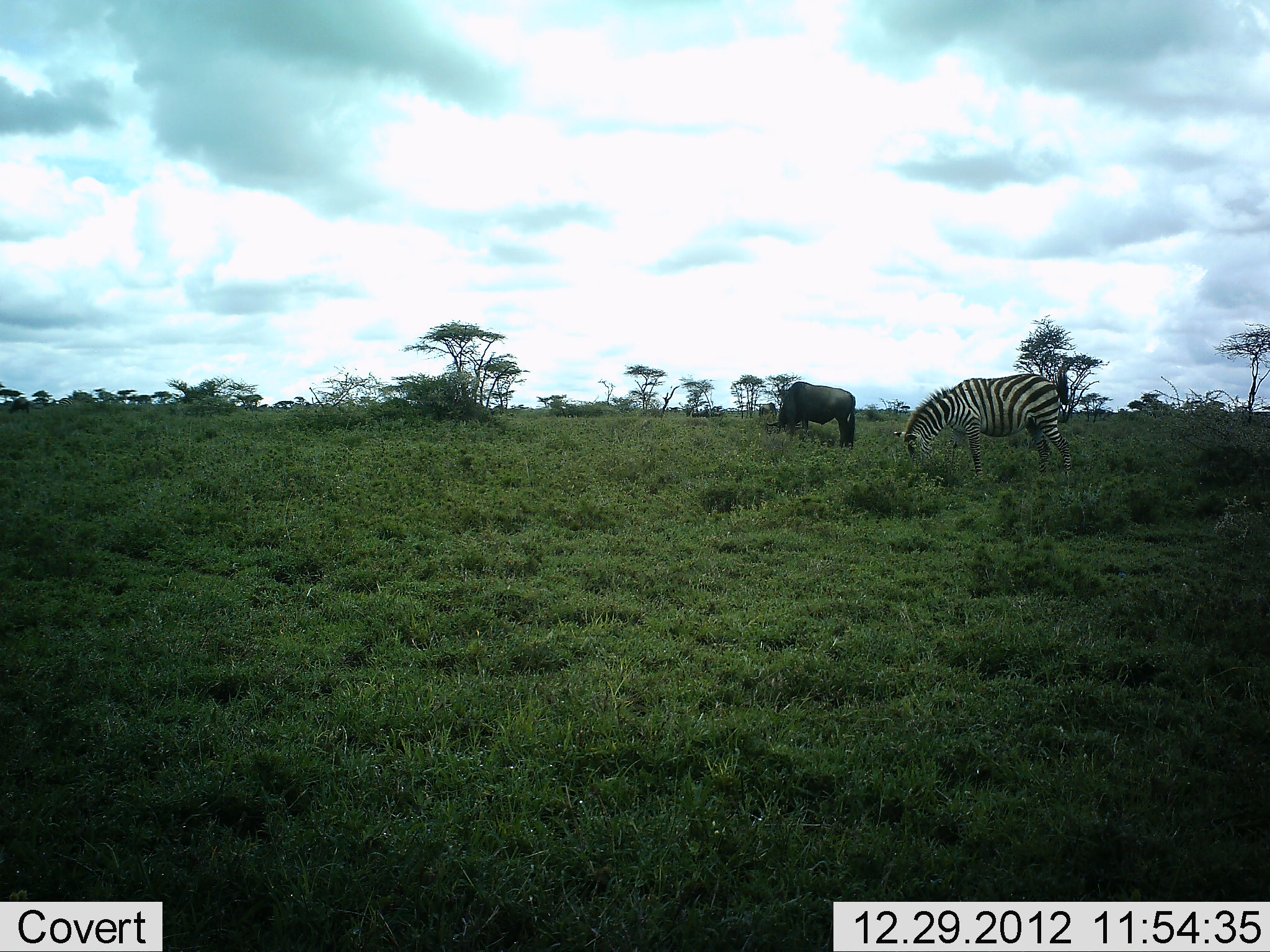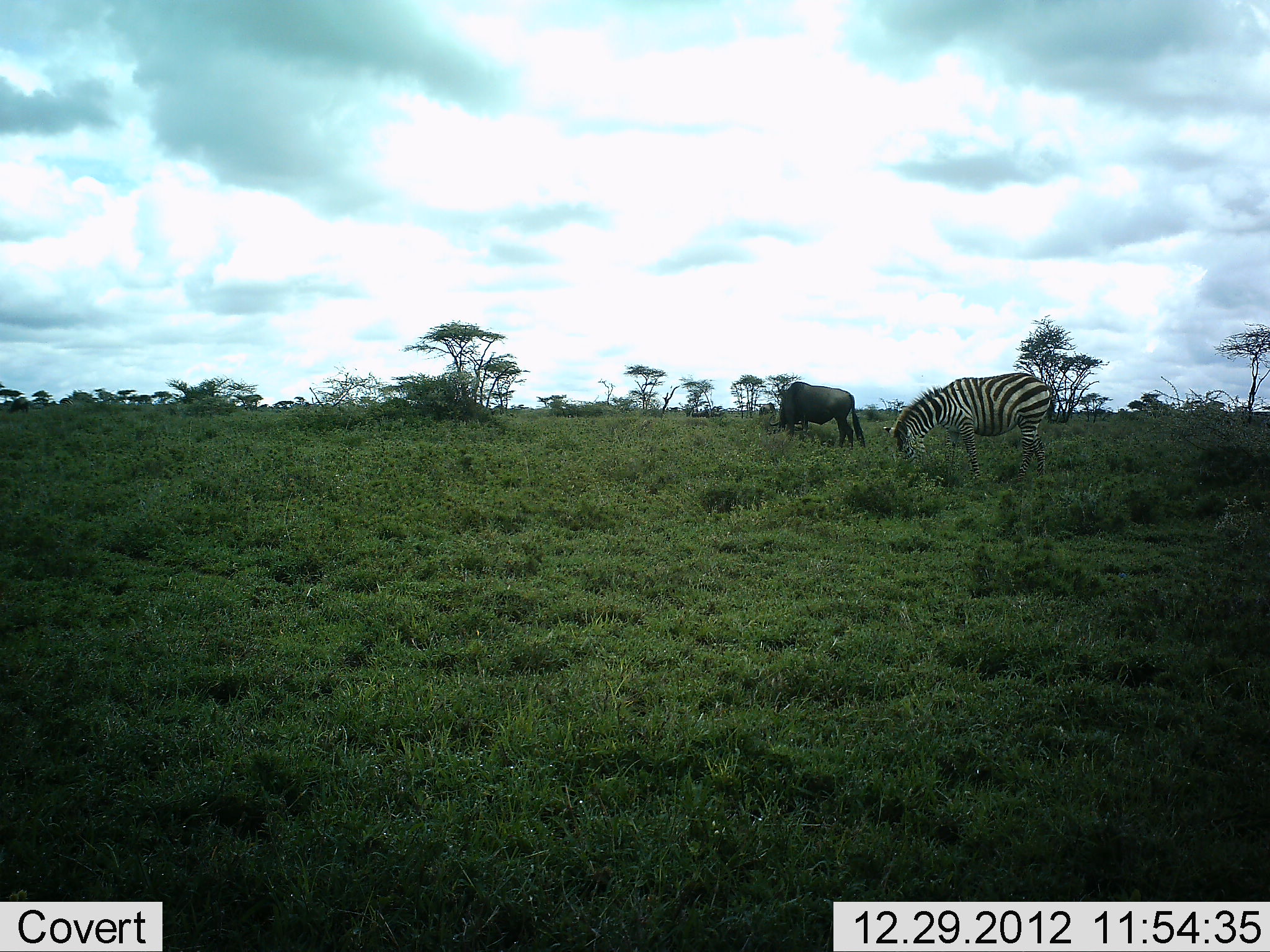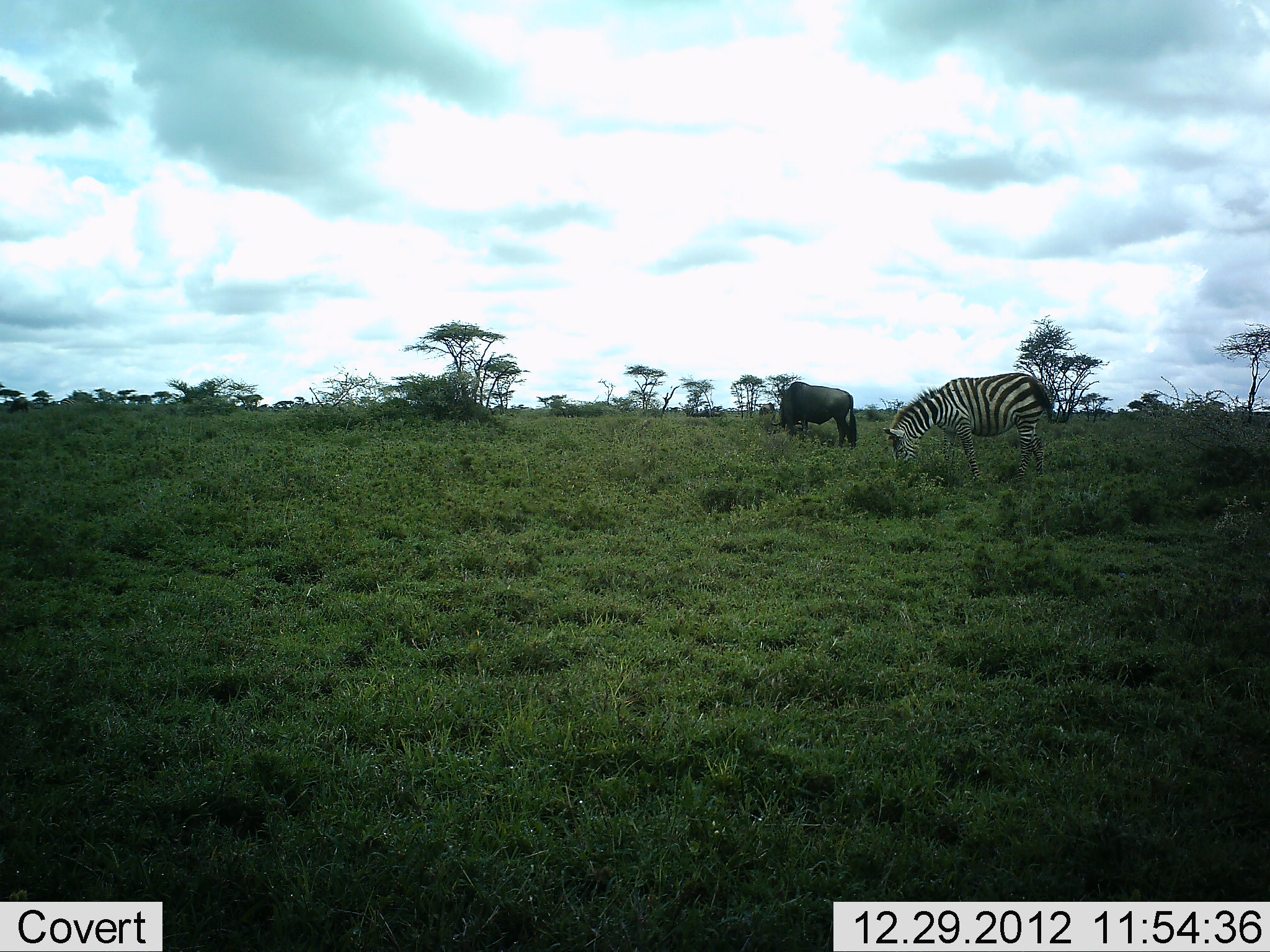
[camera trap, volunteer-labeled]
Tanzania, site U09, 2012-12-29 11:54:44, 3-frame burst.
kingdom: Animalia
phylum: Chordata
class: Mammalia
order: Artiodactyla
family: Bovidae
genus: Connochaetes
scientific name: Connochaetes taurinus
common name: blue wildebeest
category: wildebeest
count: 1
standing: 10%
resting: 0%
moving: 10%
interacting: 0%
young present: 0%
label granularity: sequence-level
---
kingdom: Animalia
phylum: Chordata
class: Mammalia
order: Perissodactyla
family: Equidae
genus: Equus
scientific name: Equus quagga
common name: plains zebra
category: zebra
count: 1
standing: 9%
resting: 0%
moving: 9%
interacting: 0%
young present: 0%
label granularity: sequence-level